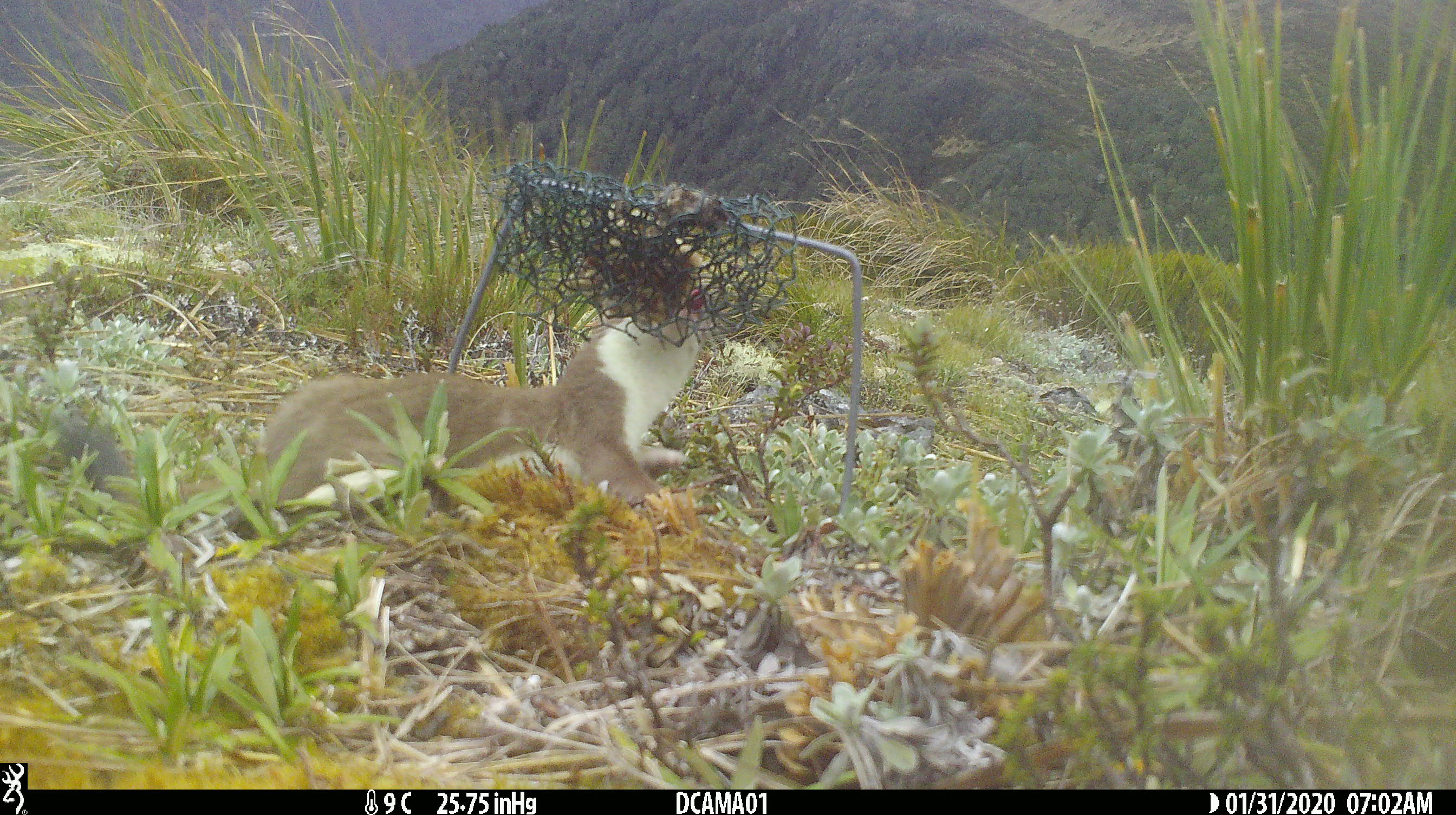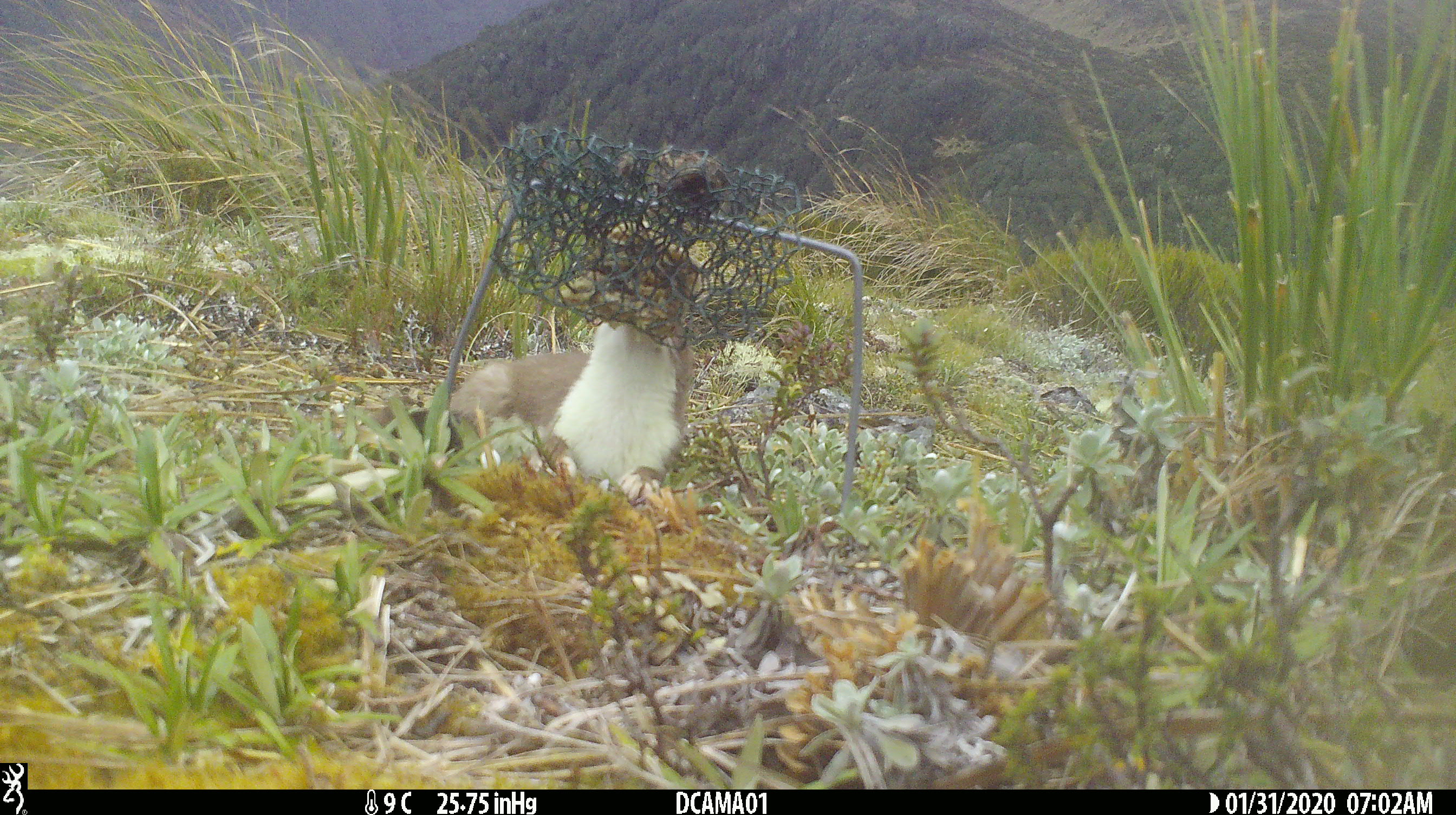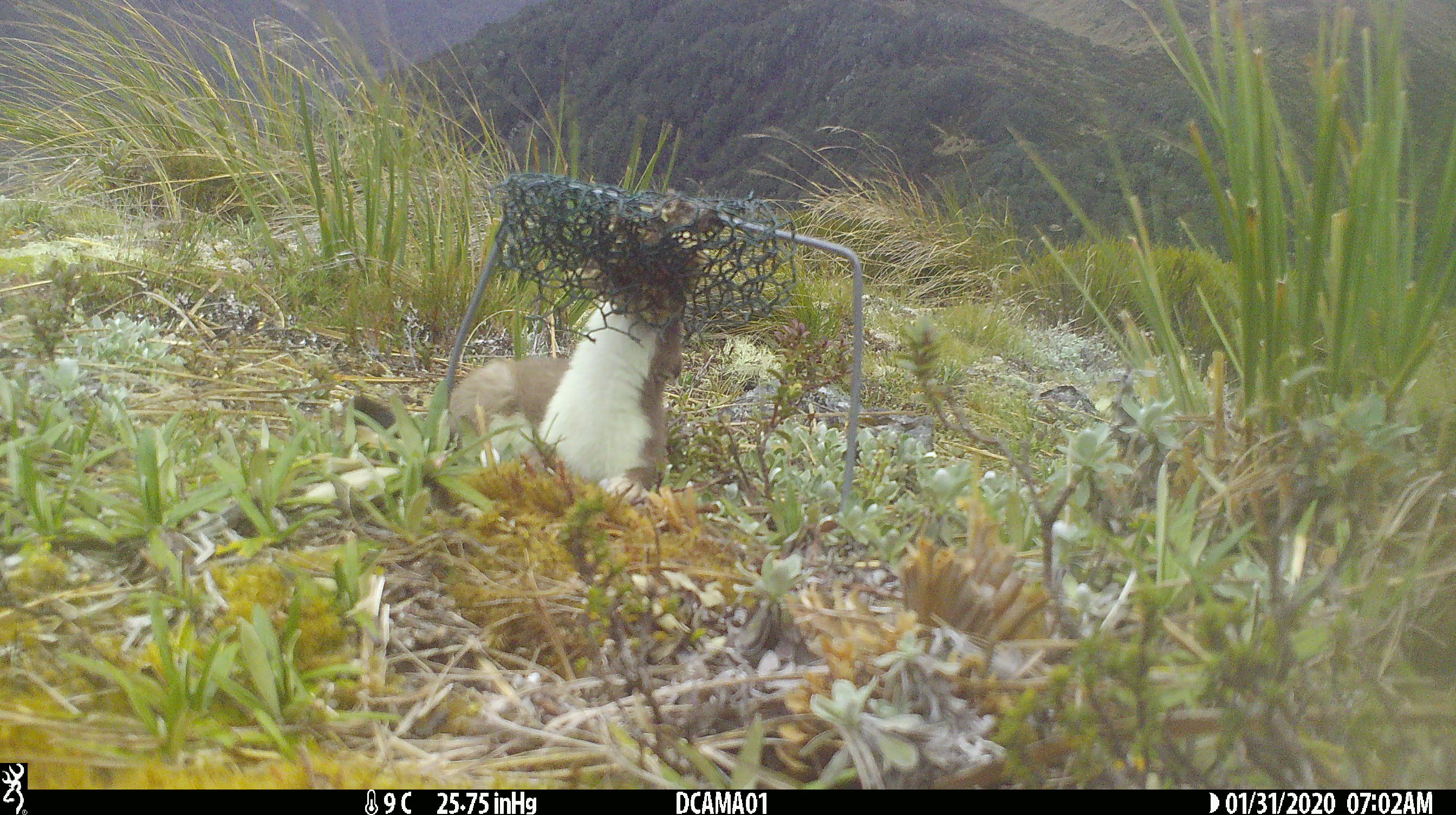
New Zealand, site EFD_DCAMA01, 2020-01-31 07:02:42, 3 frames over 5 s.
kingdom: Animalia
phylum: Chordata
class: Mammalia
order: Carnivora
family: Mustelidae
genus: Mustela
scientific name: Mustela erminea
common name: stoat